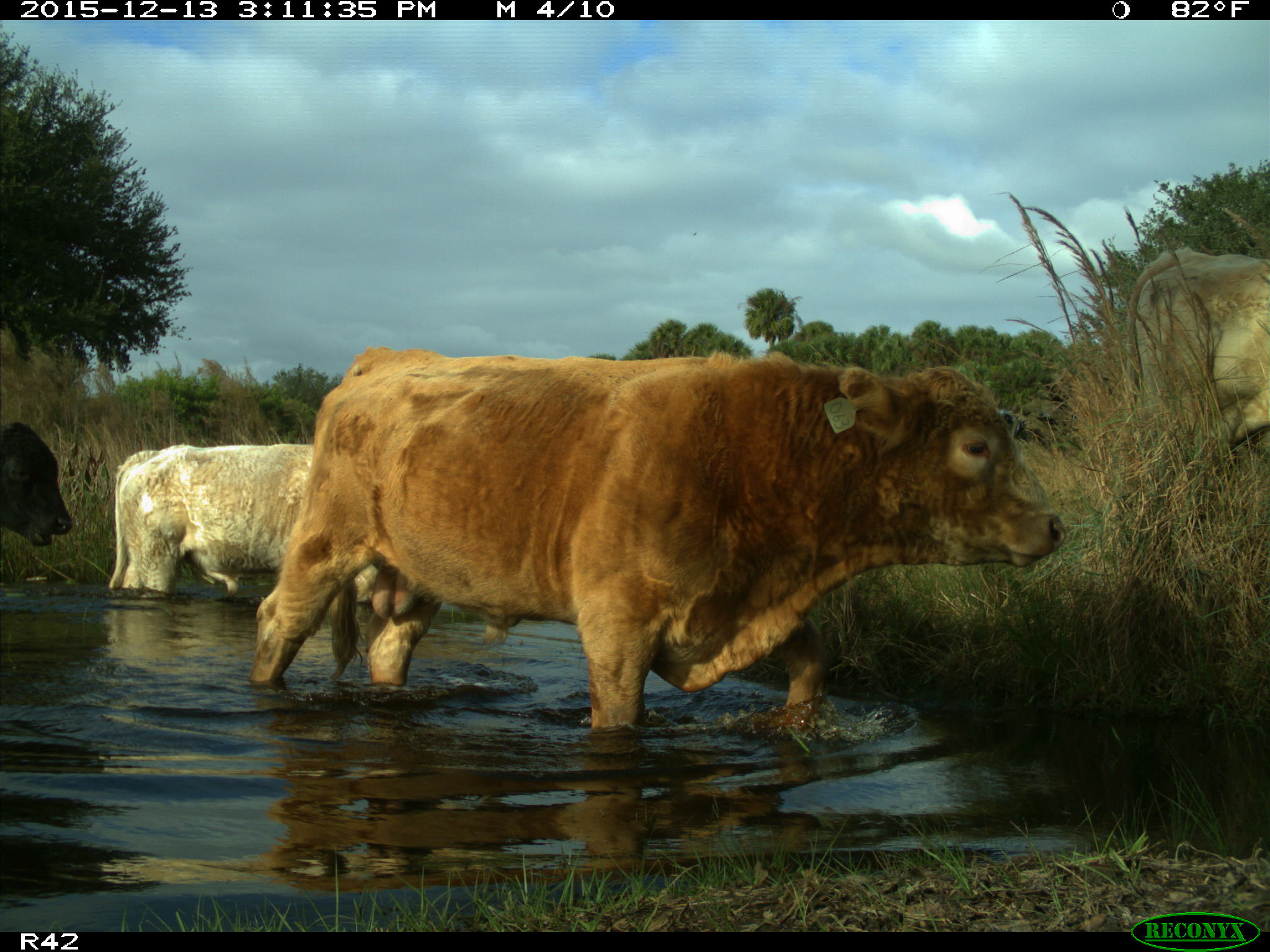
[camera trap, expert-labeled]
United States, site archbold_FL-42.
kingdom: Animalia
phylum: Chordata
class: Mammalia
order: Artiodactyla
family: Bovidae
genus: Bos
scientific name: Bos taurus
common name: domestic cow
Bos taurus (domestic cow).